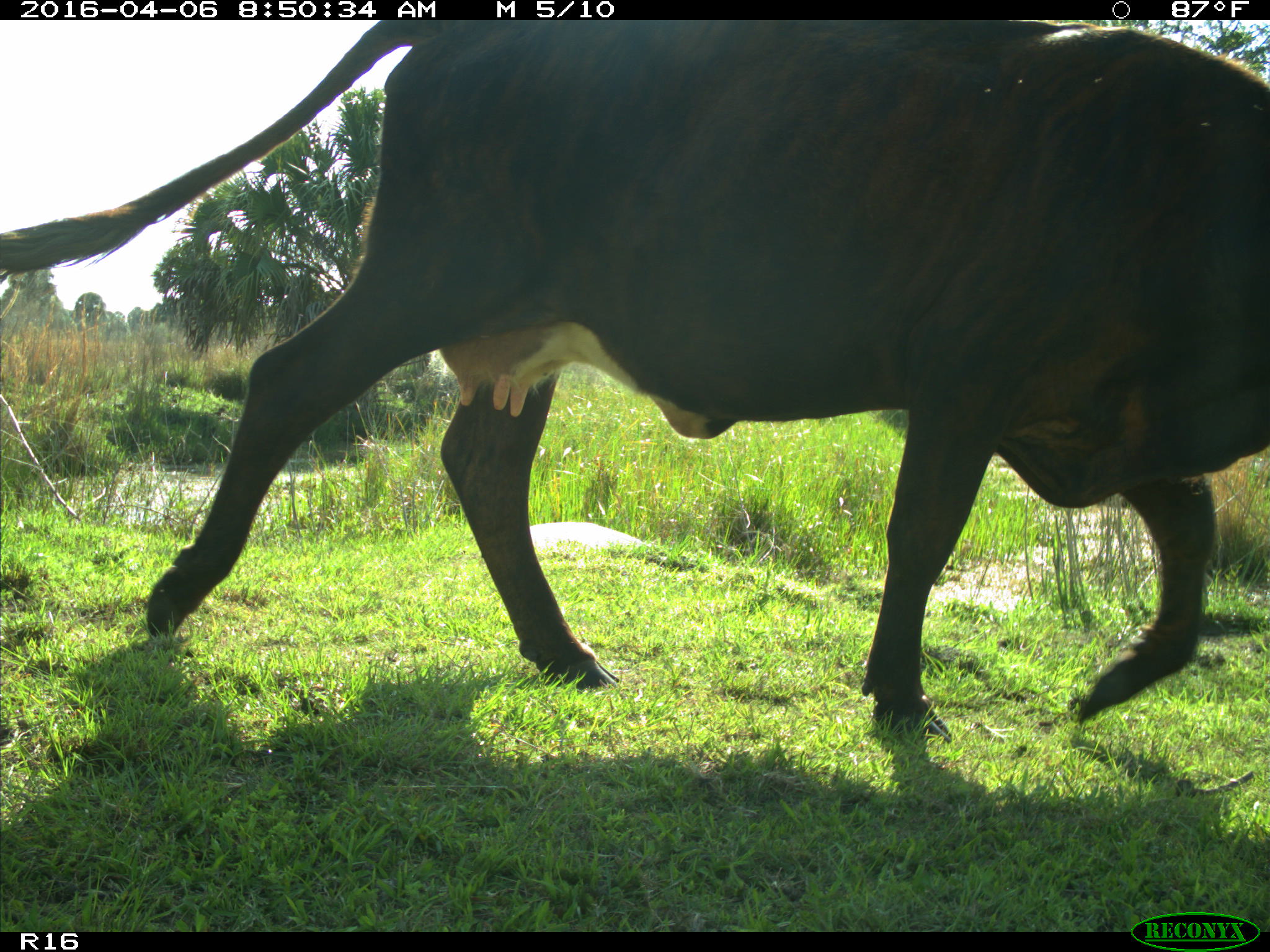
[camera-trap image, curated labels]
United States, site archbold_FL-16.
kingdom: Animalia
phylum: Chordata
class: Mammalia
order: Artiodactyla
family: Bovidae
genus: Bos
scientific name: Bos taurus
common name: domestic cow